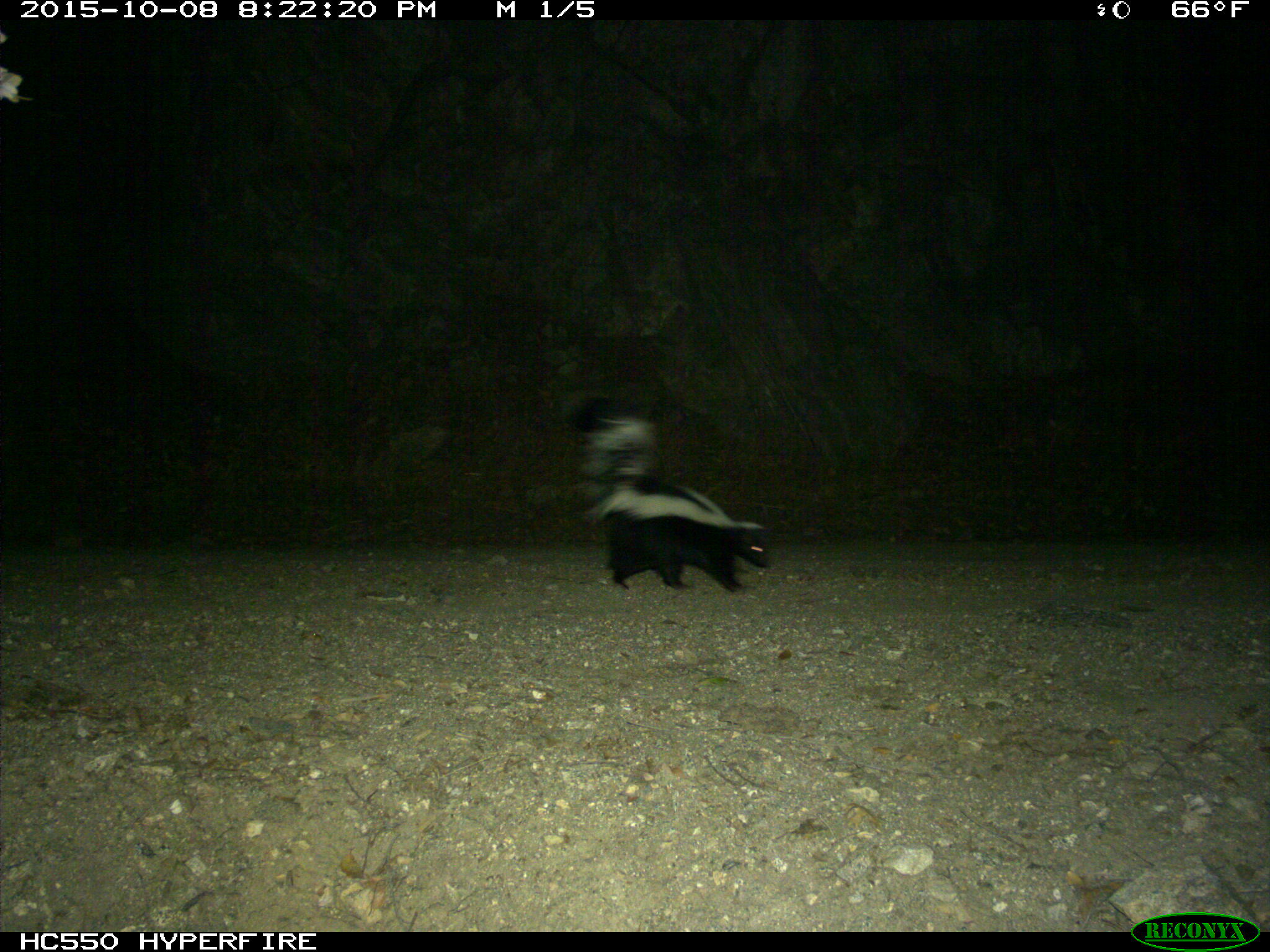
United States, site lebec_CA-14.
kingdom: Animalia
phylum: Chordata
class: Mammalia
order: Carnivora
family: Mephitidae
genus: Mephitis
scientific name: Mephitis mephitis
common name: striped skunk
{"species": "Mephitis mephitis (striped skunk)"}